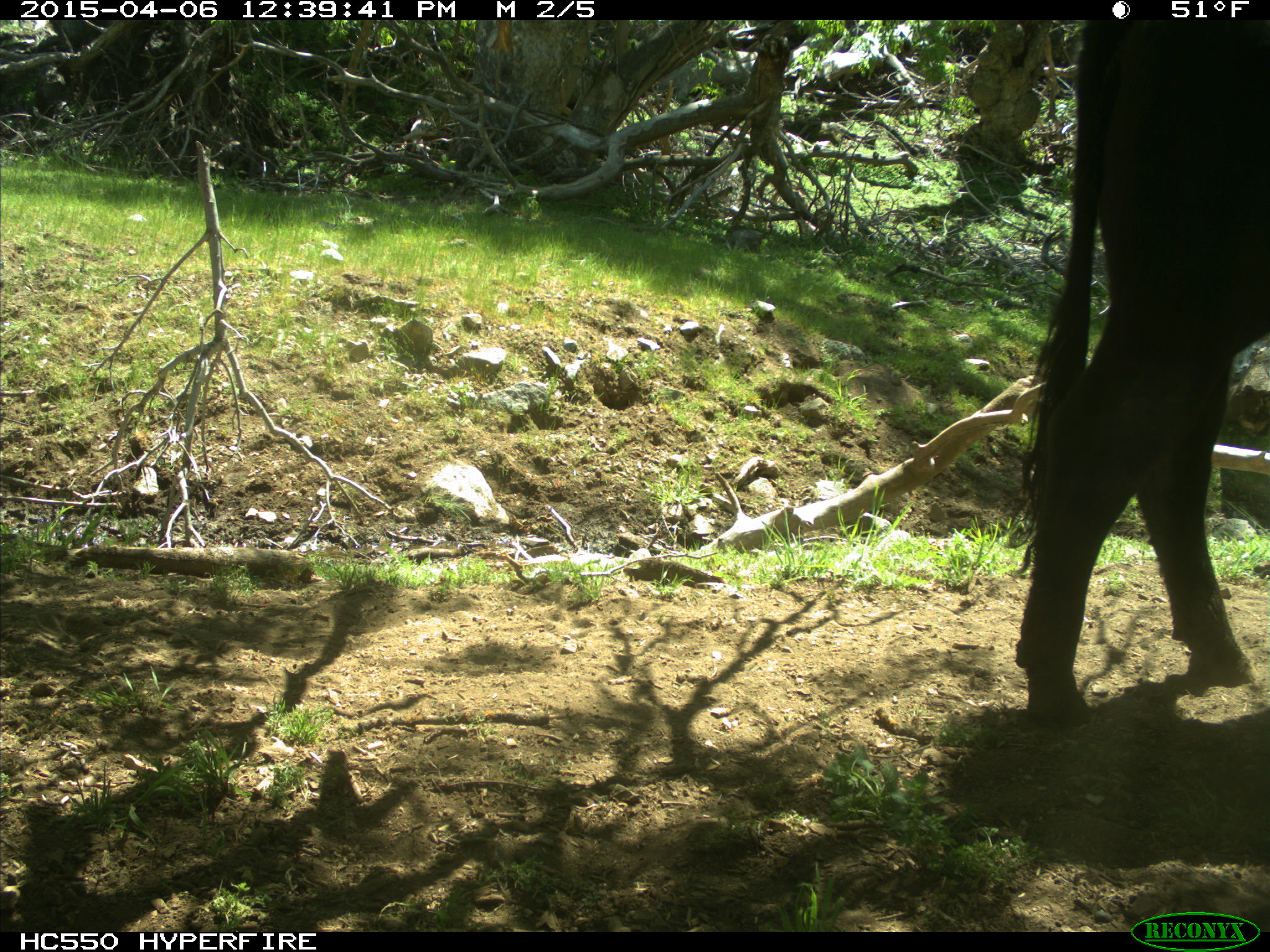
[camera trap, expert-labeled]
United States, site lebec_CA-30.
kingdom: Animalia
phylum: Chordata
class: Mammalia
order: Artiodactyla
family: Bovidae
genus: Bos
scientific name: Bos taurus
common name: domestic cow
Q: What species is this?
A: Bos taurus (domestic cow).